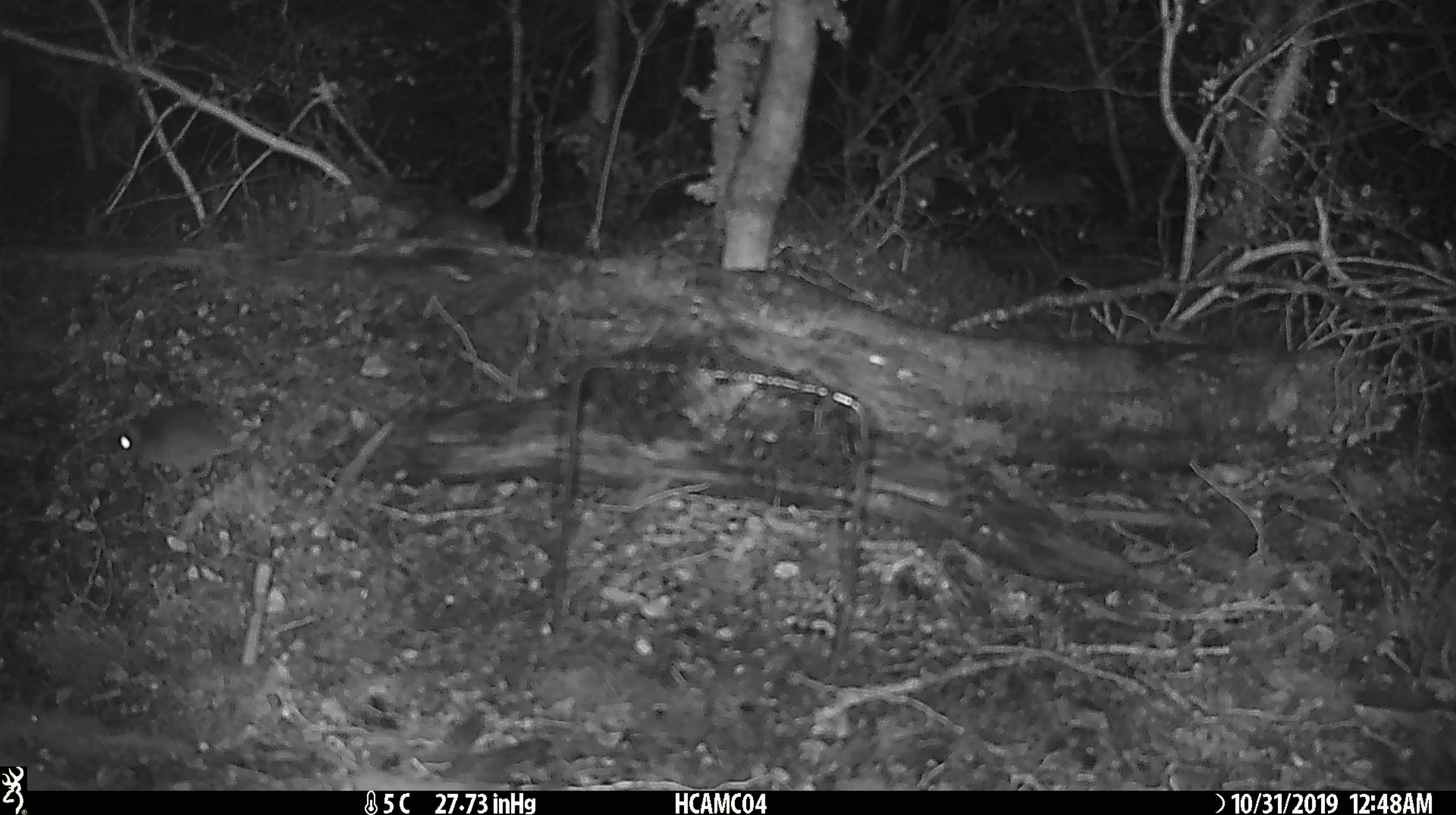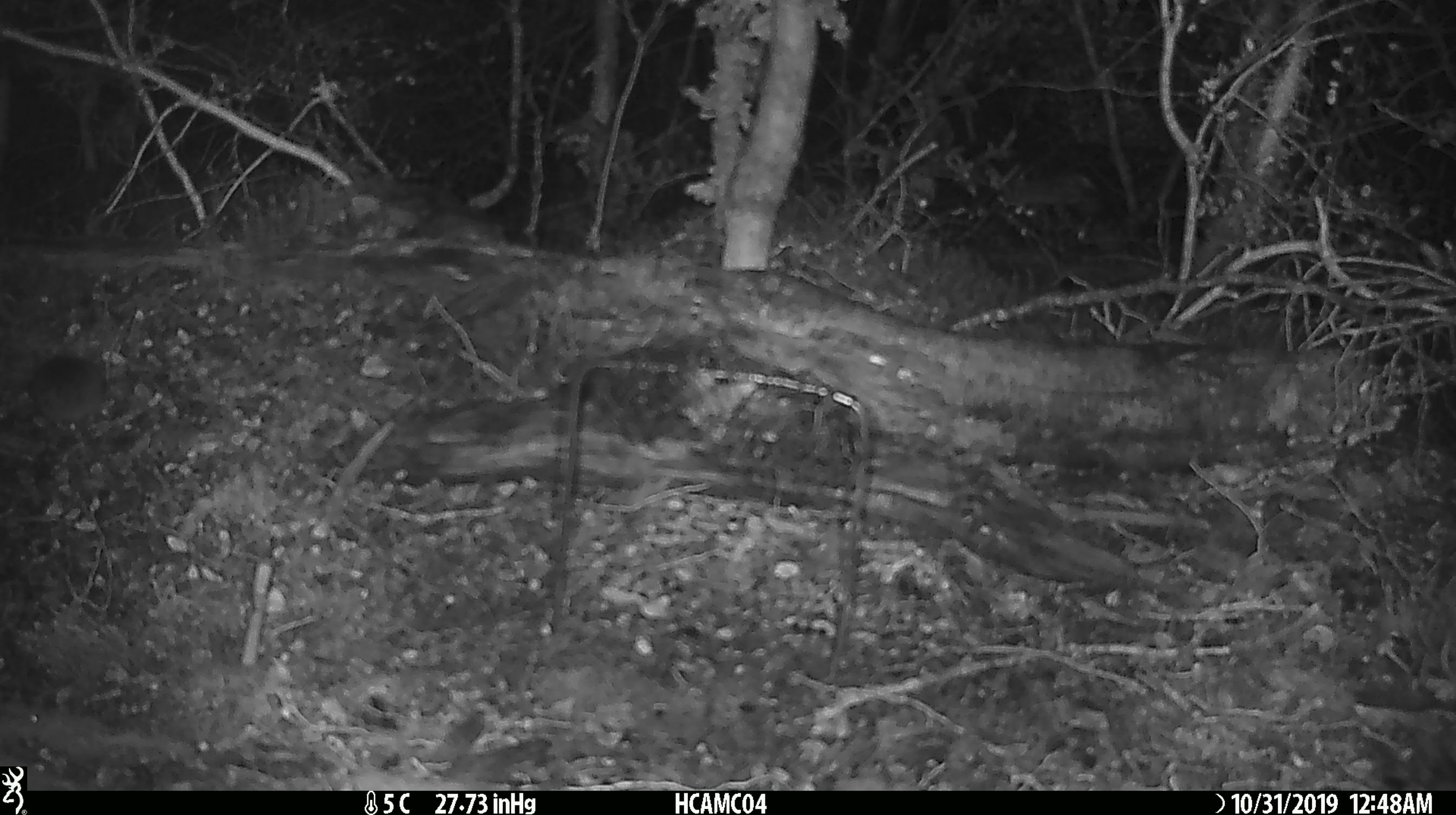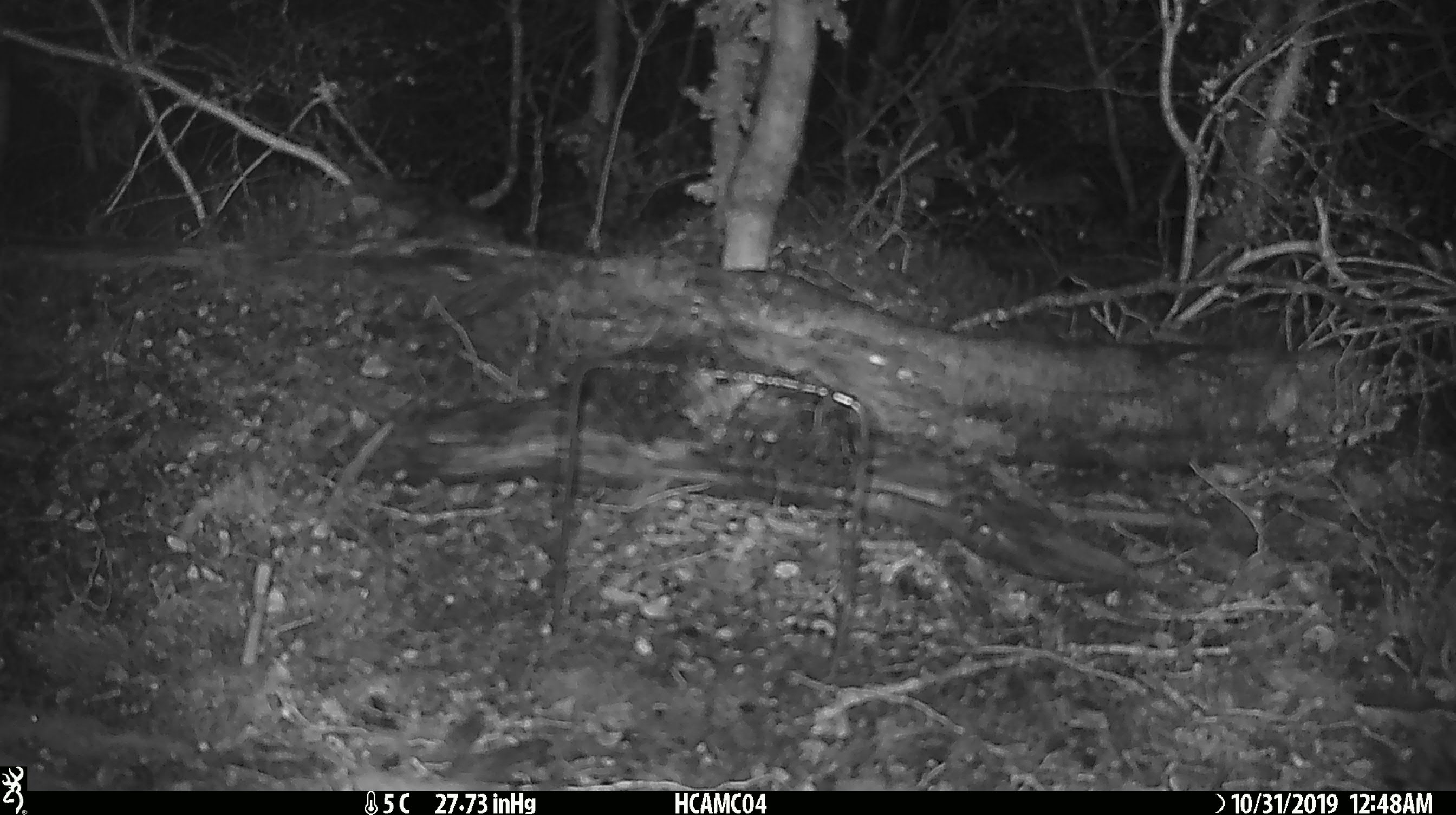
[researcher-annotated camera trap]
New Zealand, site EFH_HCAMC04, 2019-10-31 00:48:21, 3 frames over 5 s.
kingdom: Animalia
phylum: Chordata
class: Mammalia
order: Rodentia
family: Muridae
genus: Mus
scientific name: Mus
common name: mouse